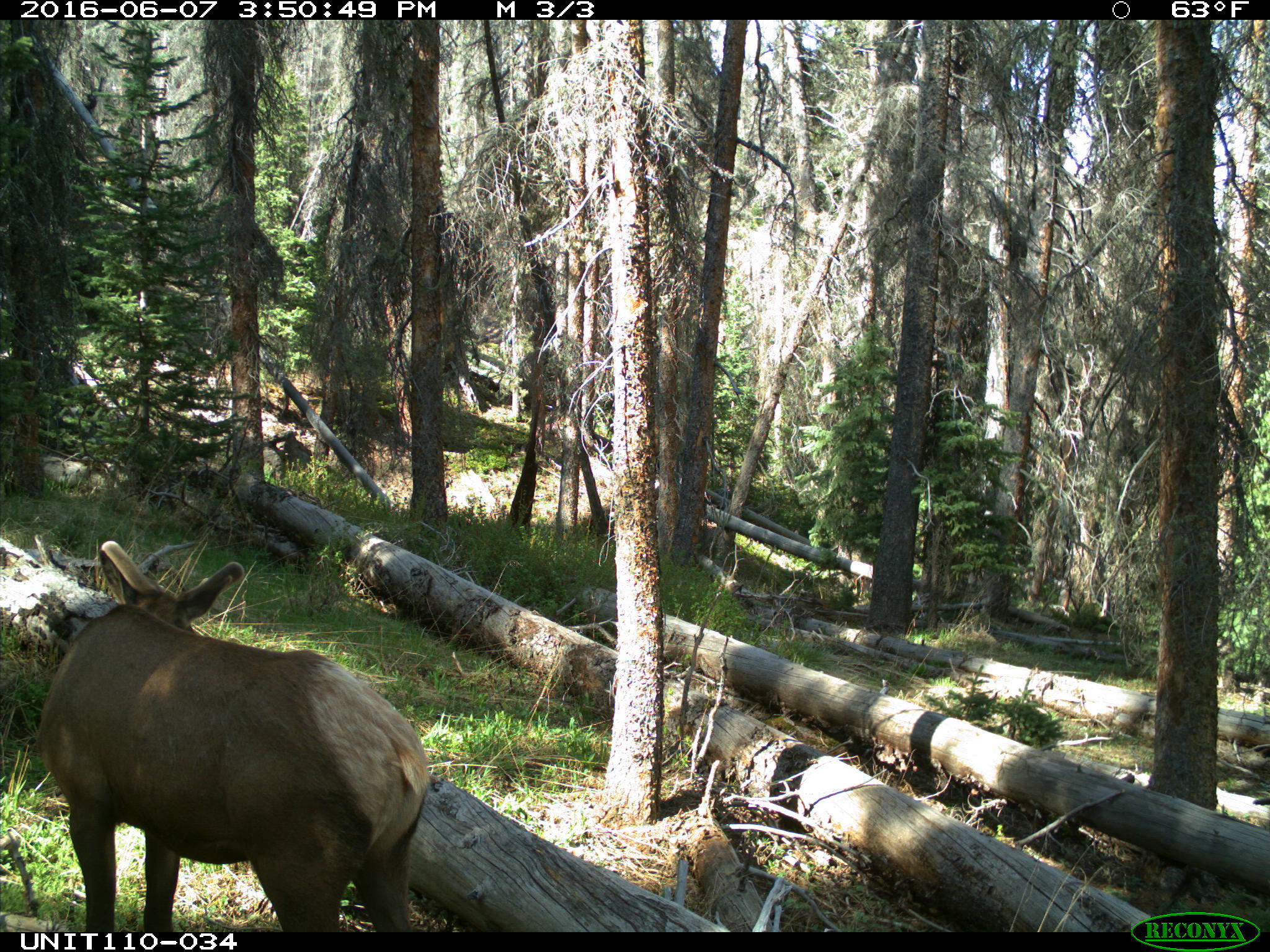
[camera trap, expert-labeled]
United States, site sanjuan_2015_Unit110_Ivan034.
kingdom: Animalia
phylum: Chordata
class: Mammalia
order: Artiodactyla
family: Cervidae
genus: Cervus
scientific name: Cervus elaphus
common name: red deer